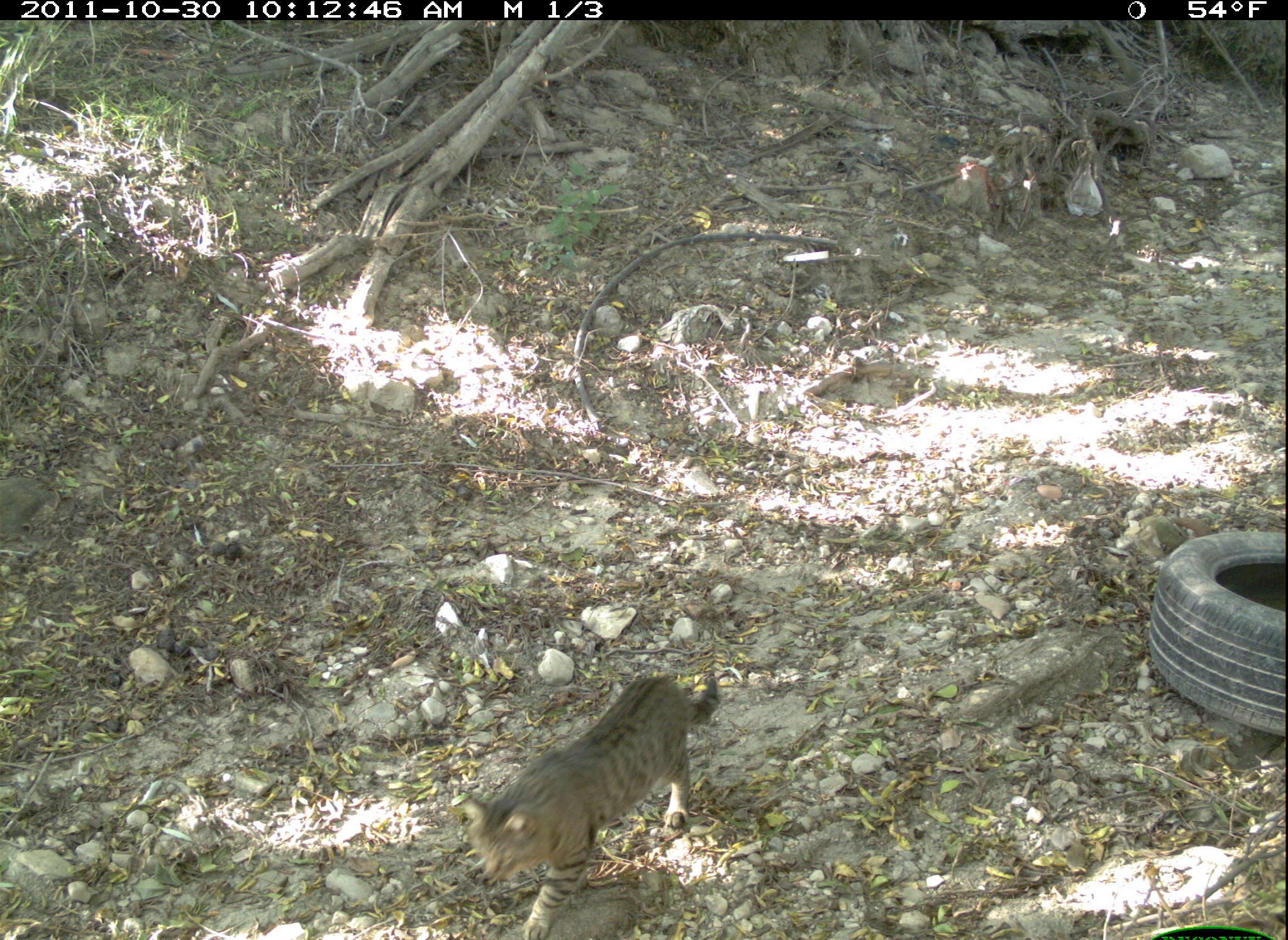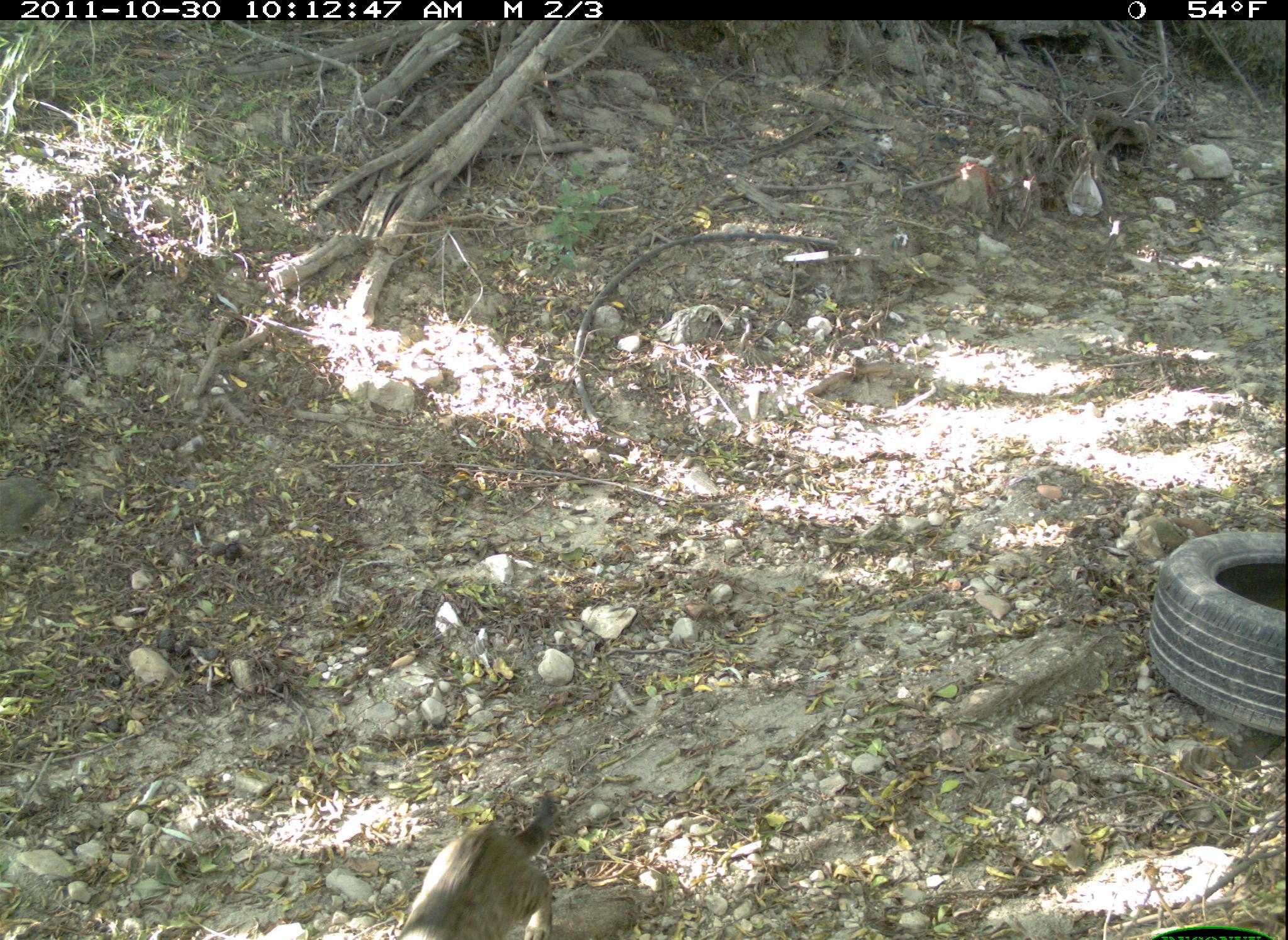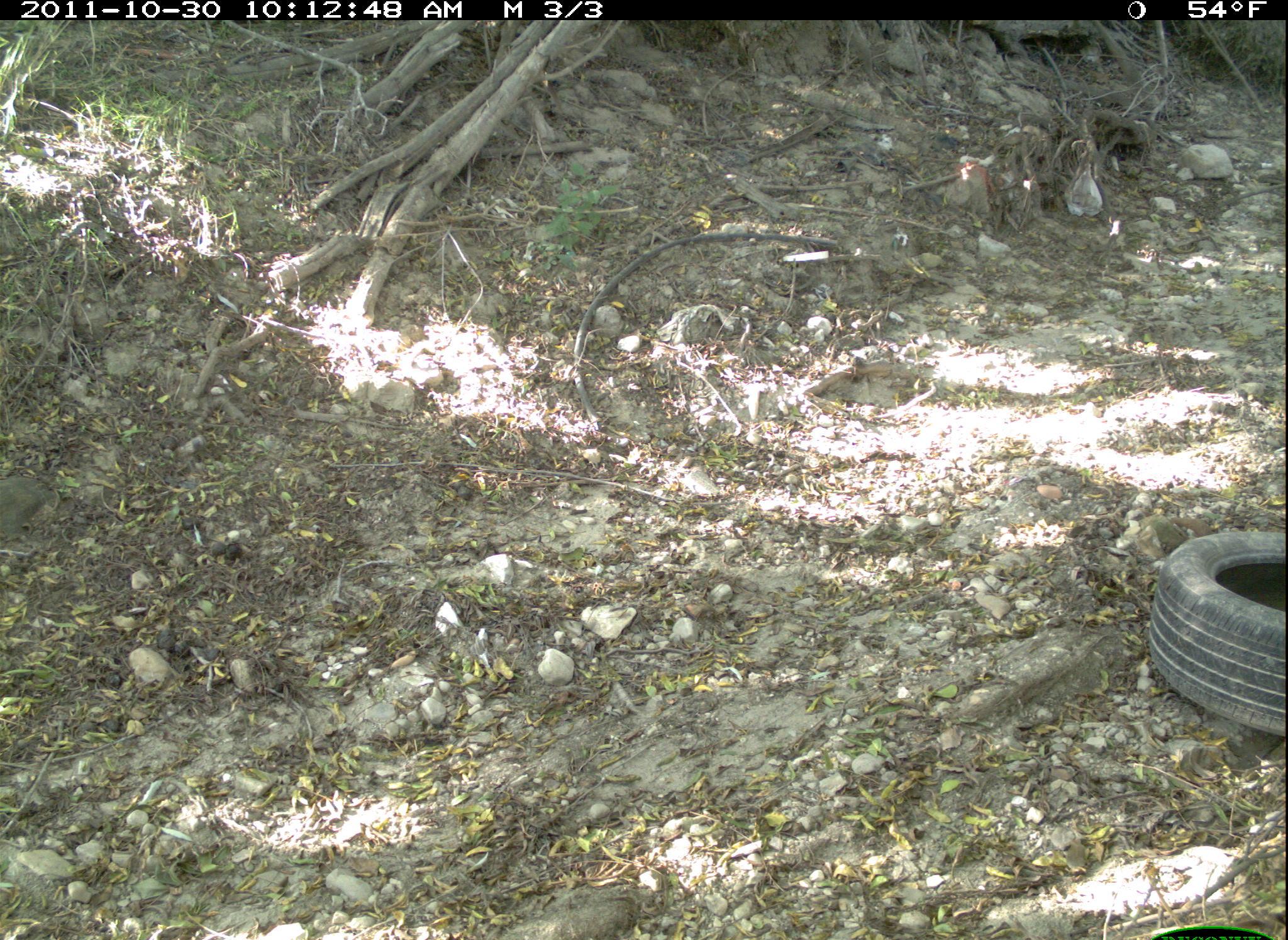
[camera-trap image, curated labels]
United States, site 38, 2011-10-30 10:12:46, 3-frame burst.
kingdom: Animalia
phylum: Chordata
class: Mammalia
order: Carnivora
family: Felidae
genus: Felis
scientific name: Felis catus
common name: cat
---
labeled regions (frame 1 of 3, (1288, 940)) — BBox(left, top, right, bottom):
cat: BBox(443, 664, 752, 939)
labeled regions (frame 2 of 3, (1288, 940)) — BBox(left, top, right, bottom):
cat: BBox(396, 781, 585, 940)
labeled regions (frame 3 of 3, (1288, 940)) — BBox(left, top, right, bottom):
cat: BBox(493, 834, 670, 937)